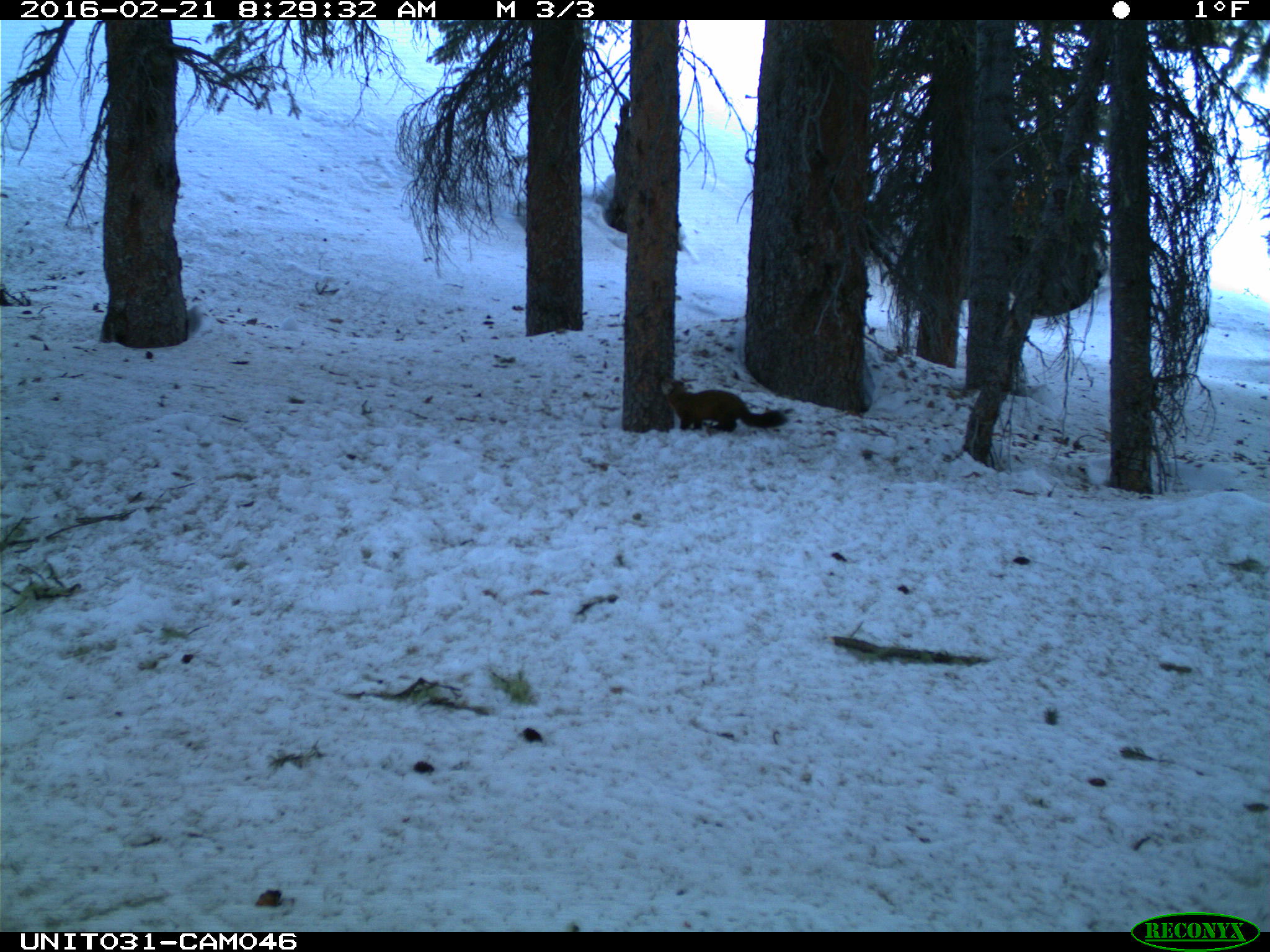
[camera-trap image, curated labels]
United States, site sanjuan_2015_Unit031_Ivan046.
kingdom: Animalia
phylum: Chordata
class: Mammalia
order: Carnivora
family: Mustelidae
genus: Martes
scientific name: Martes americana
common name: american marten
Martes americana (american marten).